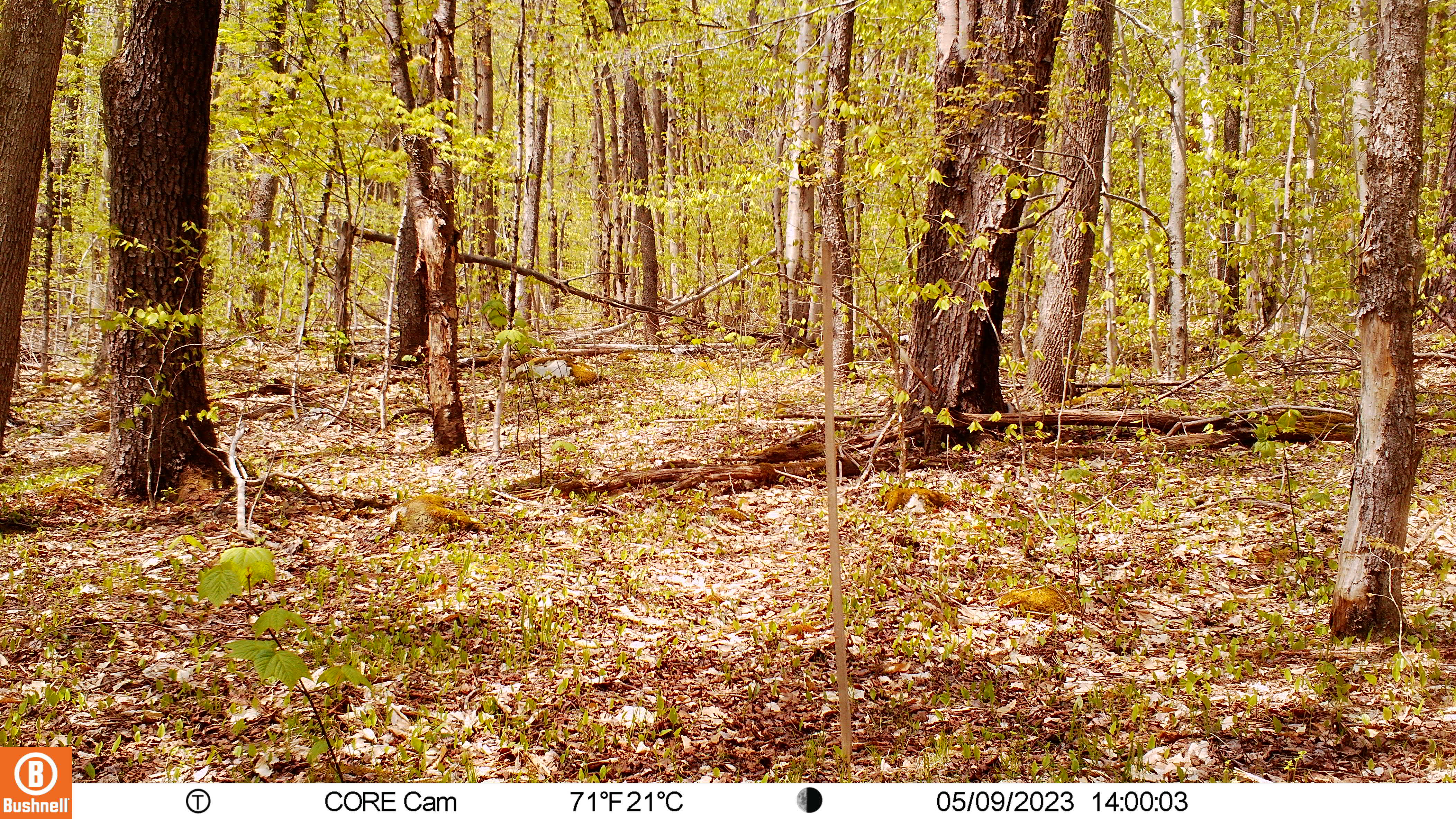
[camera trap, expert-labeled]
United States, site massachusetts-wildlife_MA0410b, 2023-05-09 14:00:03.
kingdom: Animalia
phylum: Chordata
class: Mammalia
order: Artiodactyla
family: Cervidae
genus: Odocoileus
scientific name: Odocoileus virginianus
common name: white-tailed deer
White-tailed deer (Odocoileus virginianus).